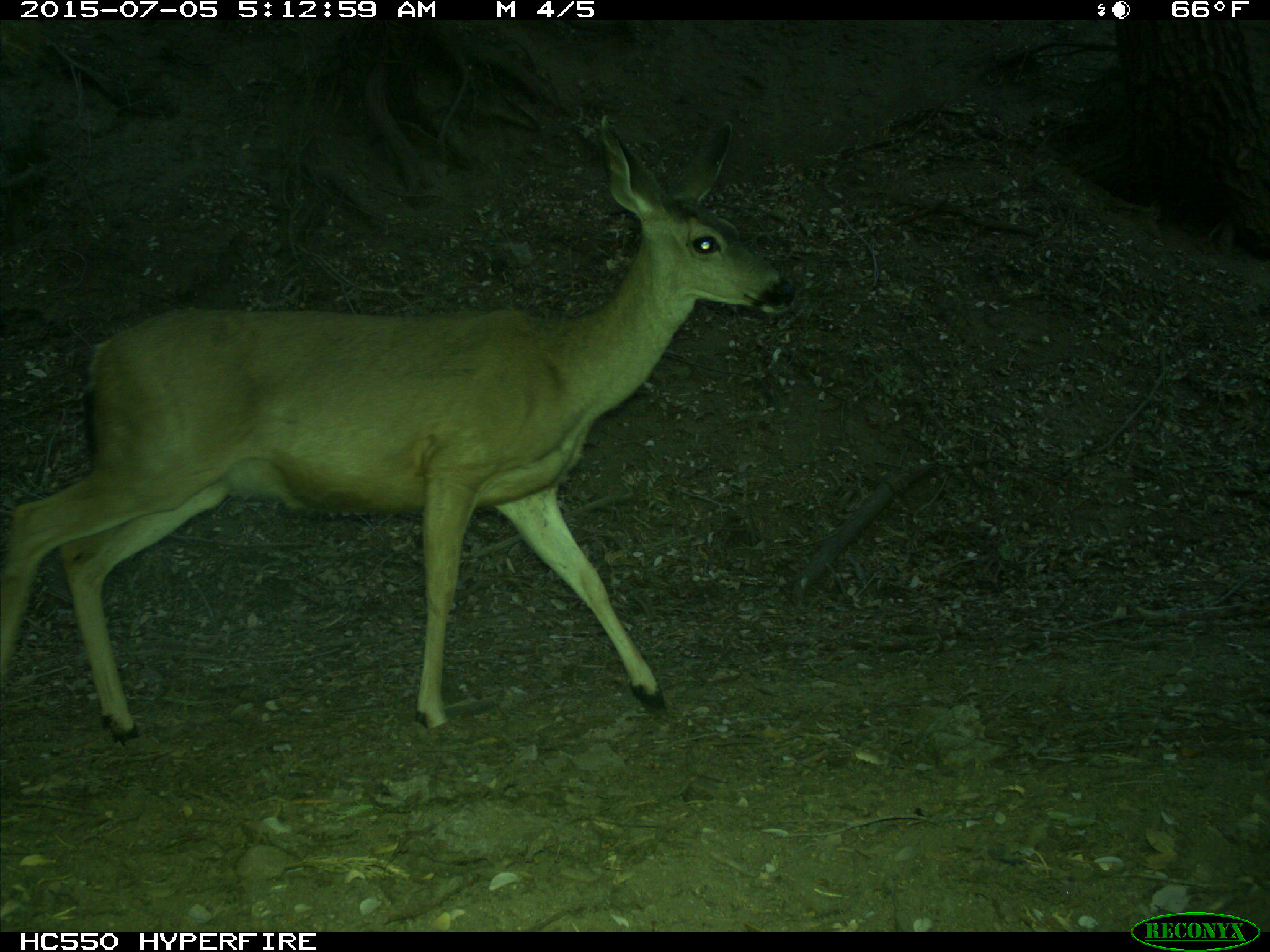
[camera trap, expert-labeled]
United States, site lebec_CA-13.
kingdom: Animalia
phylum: Chordata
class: Mammalia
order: Artiodactyla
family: Cervidae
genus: Odocoileus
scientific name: Odocoileus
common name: deer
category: unidentified deer